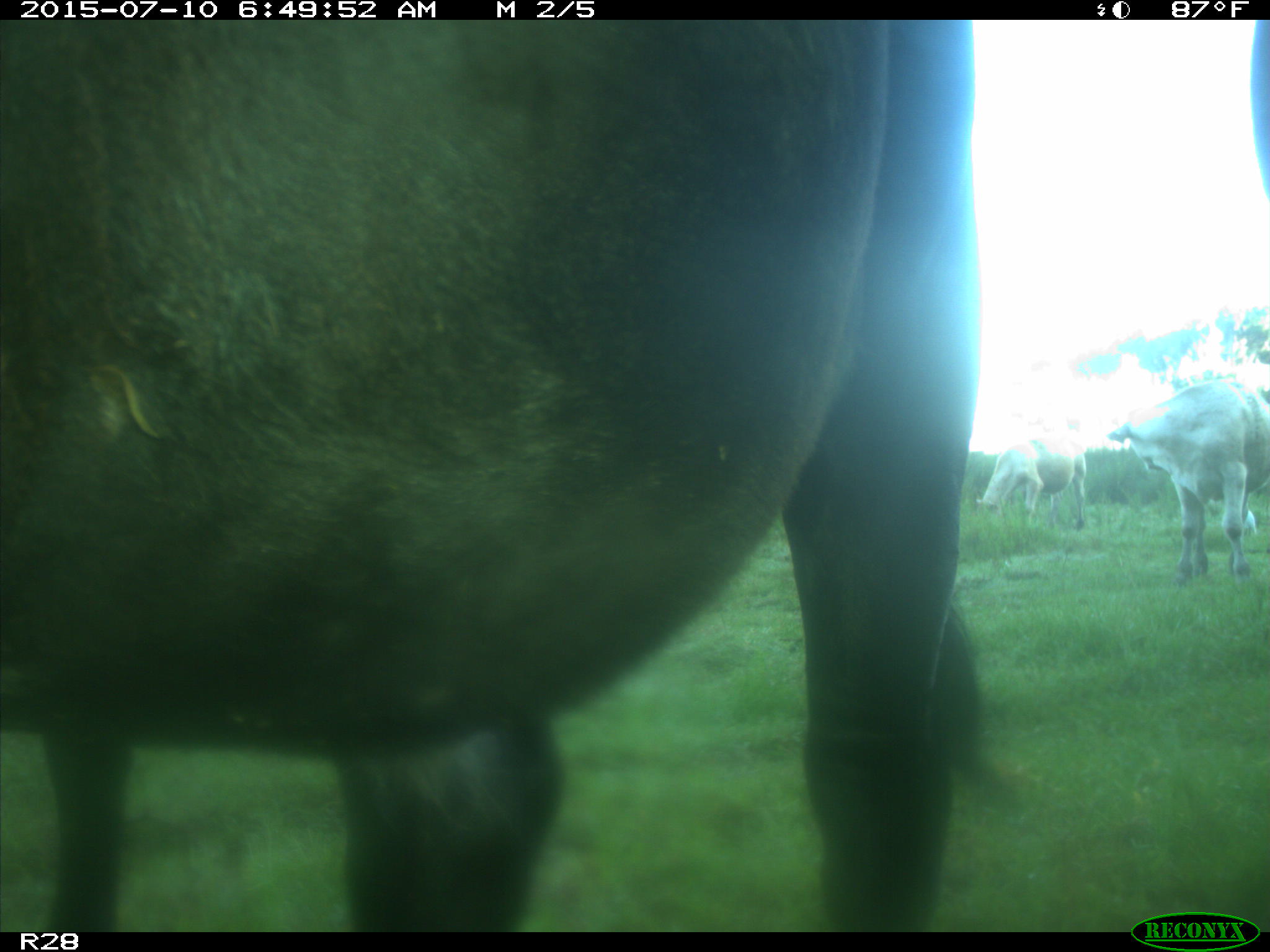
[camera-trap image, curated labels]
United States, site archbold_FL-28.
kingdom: Animalia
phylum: Chordata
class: Mammalia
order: Artiodactyla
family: Bovidae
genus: Bos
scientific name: Bos taurus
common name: domestic cow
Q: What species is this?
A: Bos taurus (domestic cow).